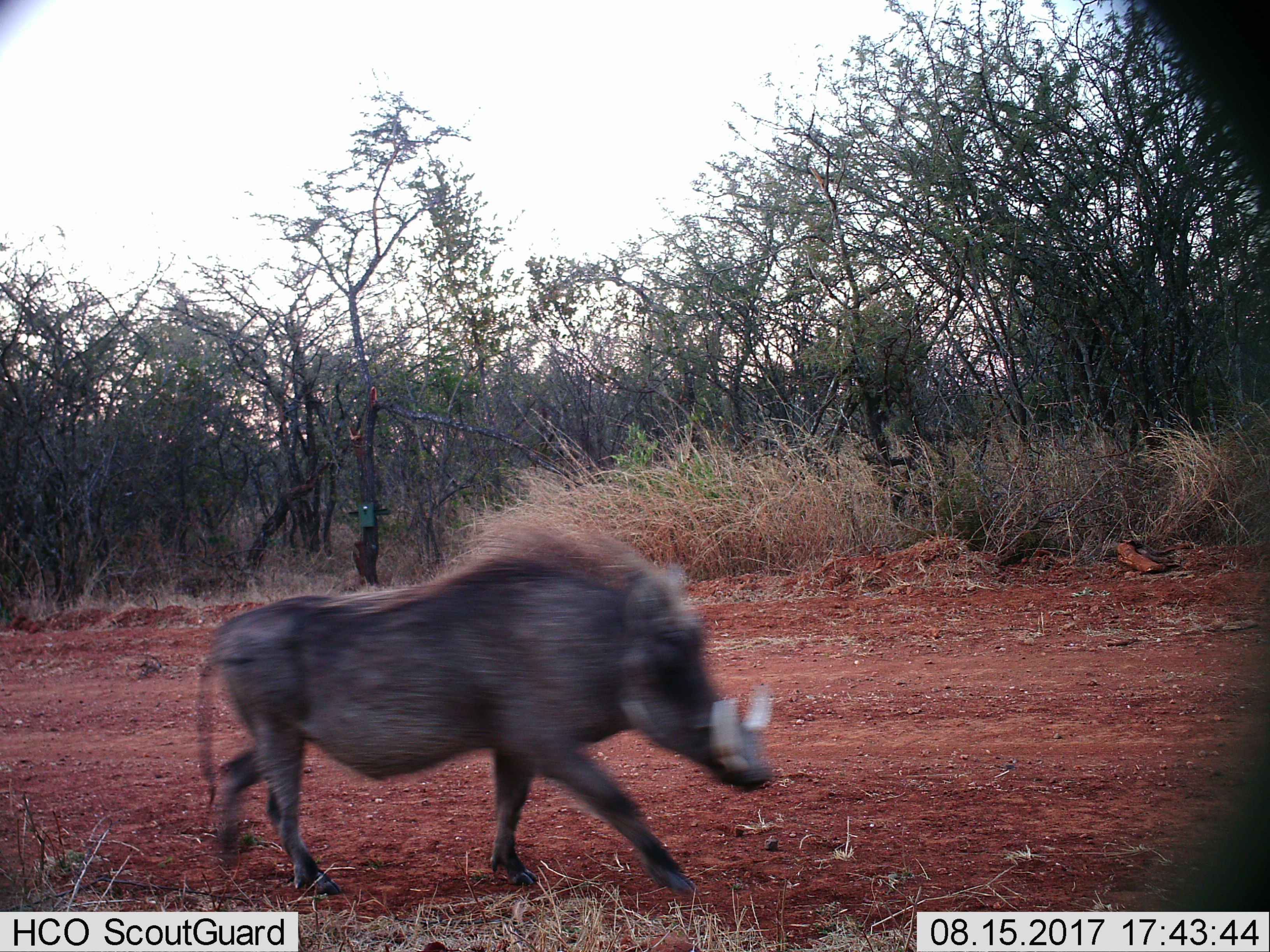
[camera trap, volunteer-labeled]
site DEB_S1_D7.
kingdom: Animalia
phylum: Chordata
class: Mammalia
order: Artiodactyla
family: Suidae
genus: Phacochoerus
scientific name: Phacochoerus africanus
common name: warthog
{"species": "warthog (Phacochoerus africanus)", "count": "1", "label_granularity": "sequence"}